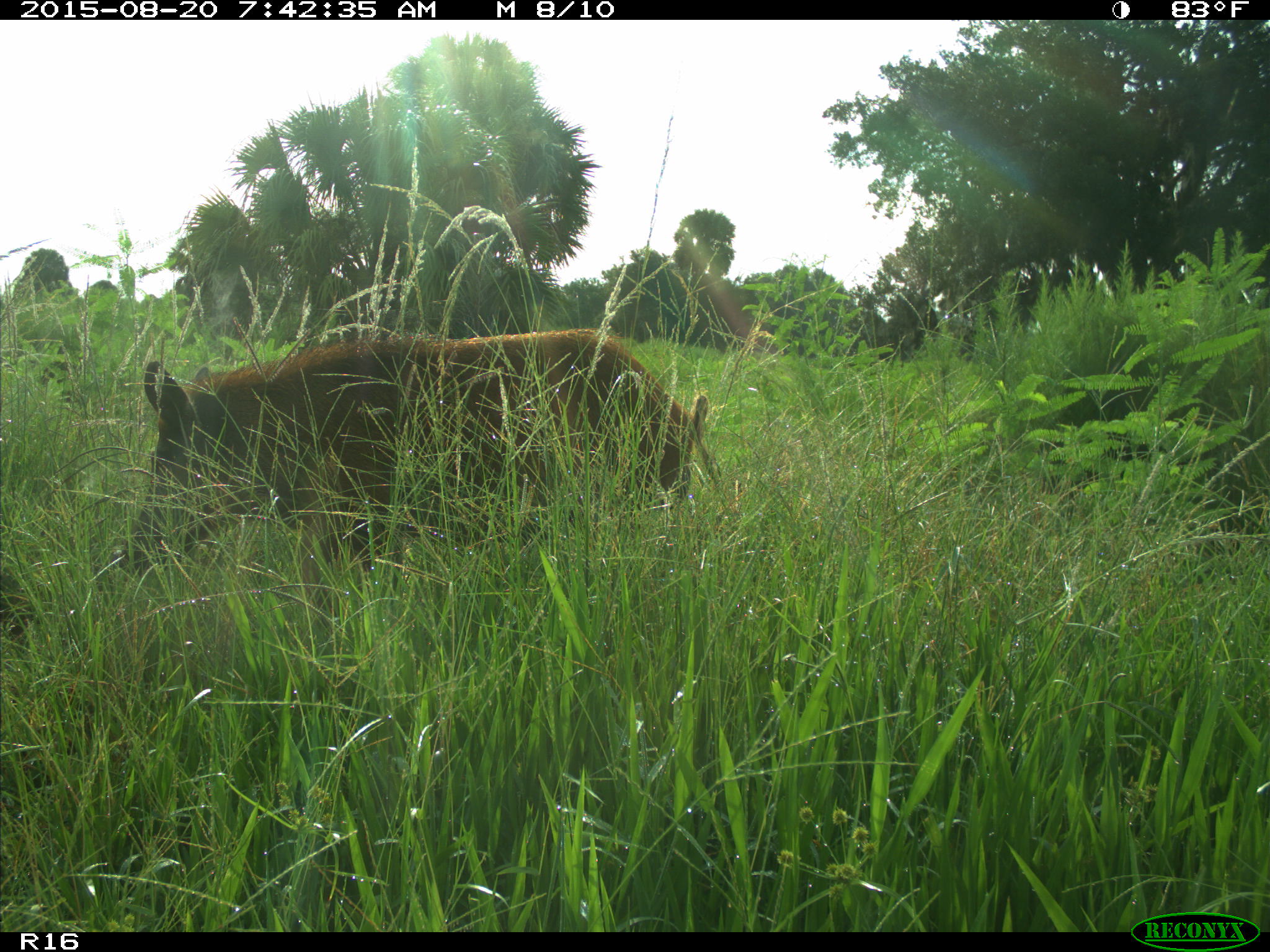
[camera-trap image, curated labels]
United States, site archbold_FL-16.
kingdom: Animalia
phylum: Chordata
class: Mammalia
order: Artiodactyla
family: Suidae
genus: Sus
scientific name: Sus scrofa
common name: wild boar